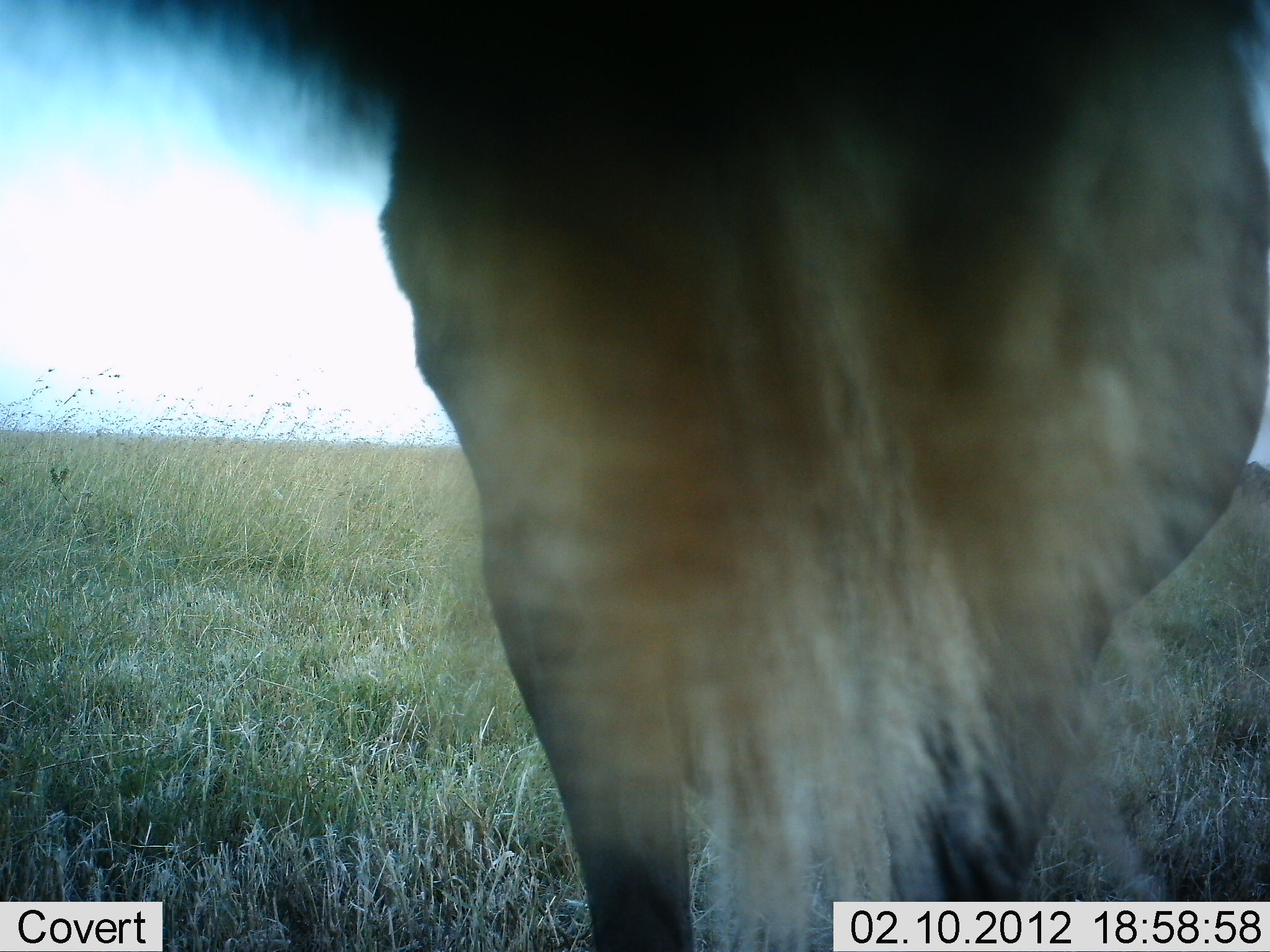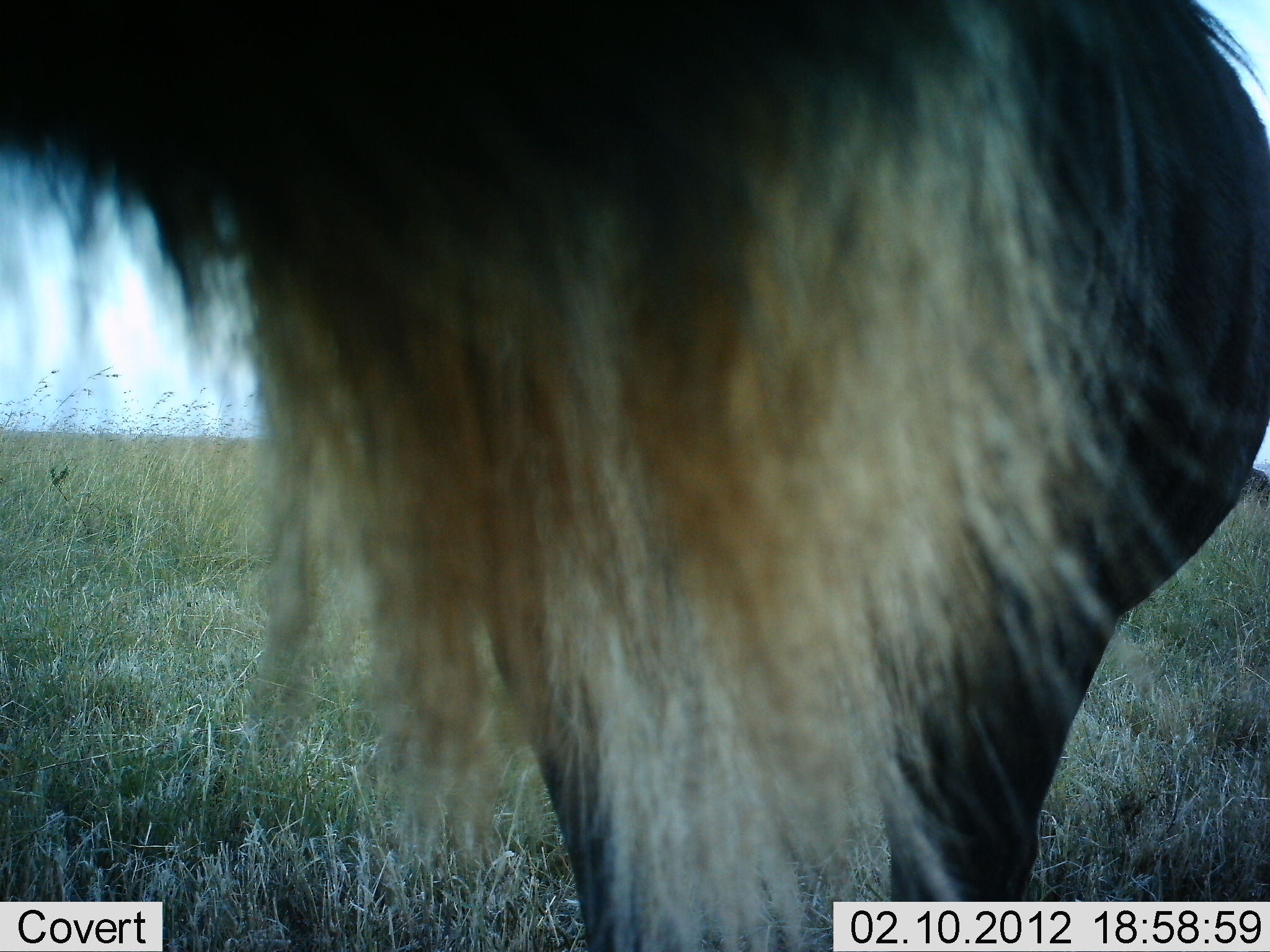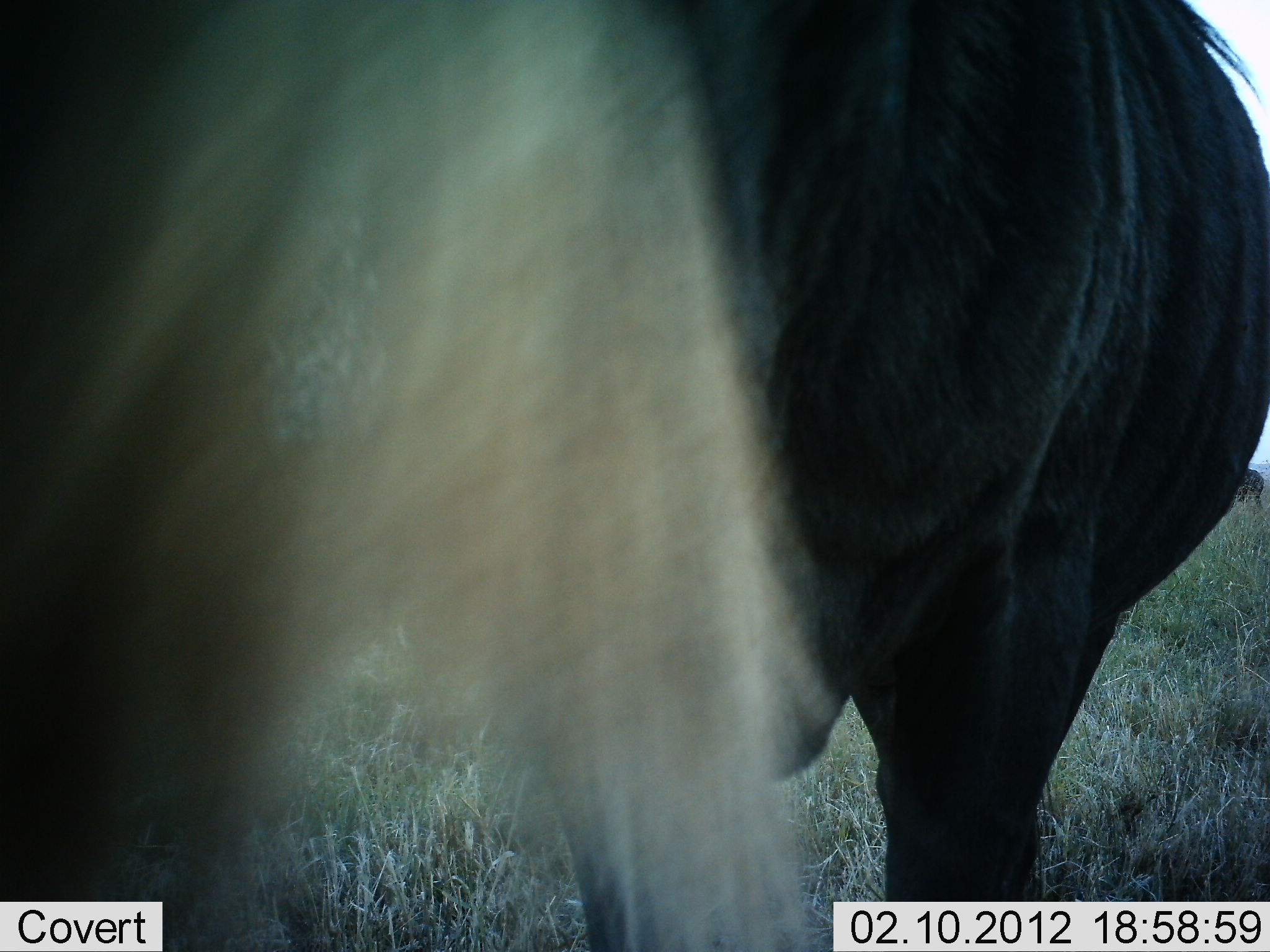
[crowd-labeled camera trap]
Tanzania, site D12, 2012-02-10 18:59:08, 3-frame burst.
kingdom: Animalia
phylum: Chordata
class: Mammalia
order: Artiodactyla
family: Bovidae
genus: Connochaetes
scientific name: Connochaetes taurinus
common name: blue wildebeest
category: wildebeest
Wildebeest (blue wildebeest) (Connochaetes taurinus), count 1. Behavior (volunteer vote fractions): standing 100%, resting 0%, moving 25%, interacting 0%. Young present (vote fraction): 0%. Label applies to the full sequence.